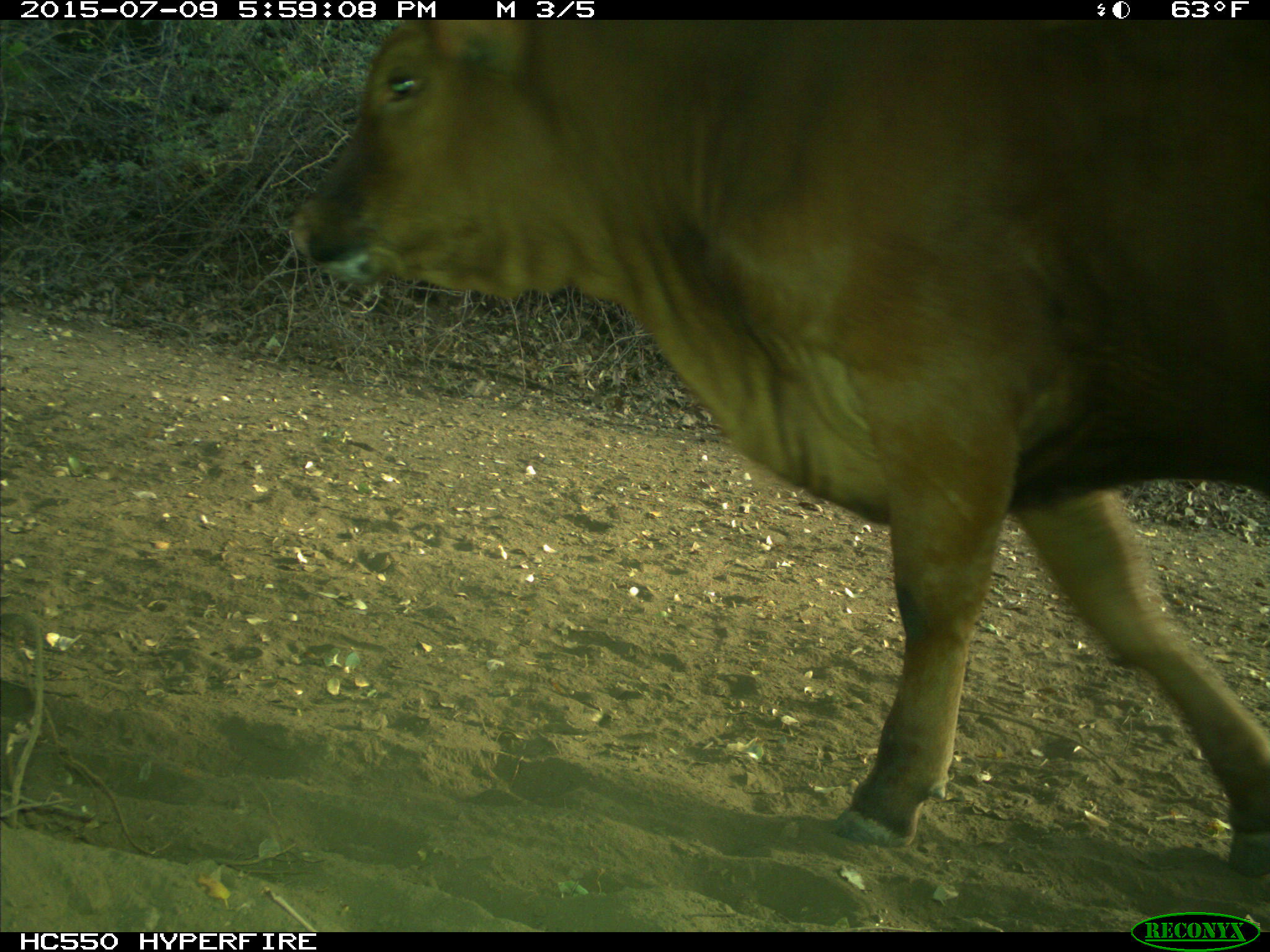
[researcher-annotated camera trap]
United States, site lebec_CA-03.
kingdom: Animalia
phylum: Chordata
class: Mammalia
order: Artiodactyla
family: Bovidae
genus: Bos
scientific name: Bos taurus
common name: domestic cow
Bos taurus (domestic cow).